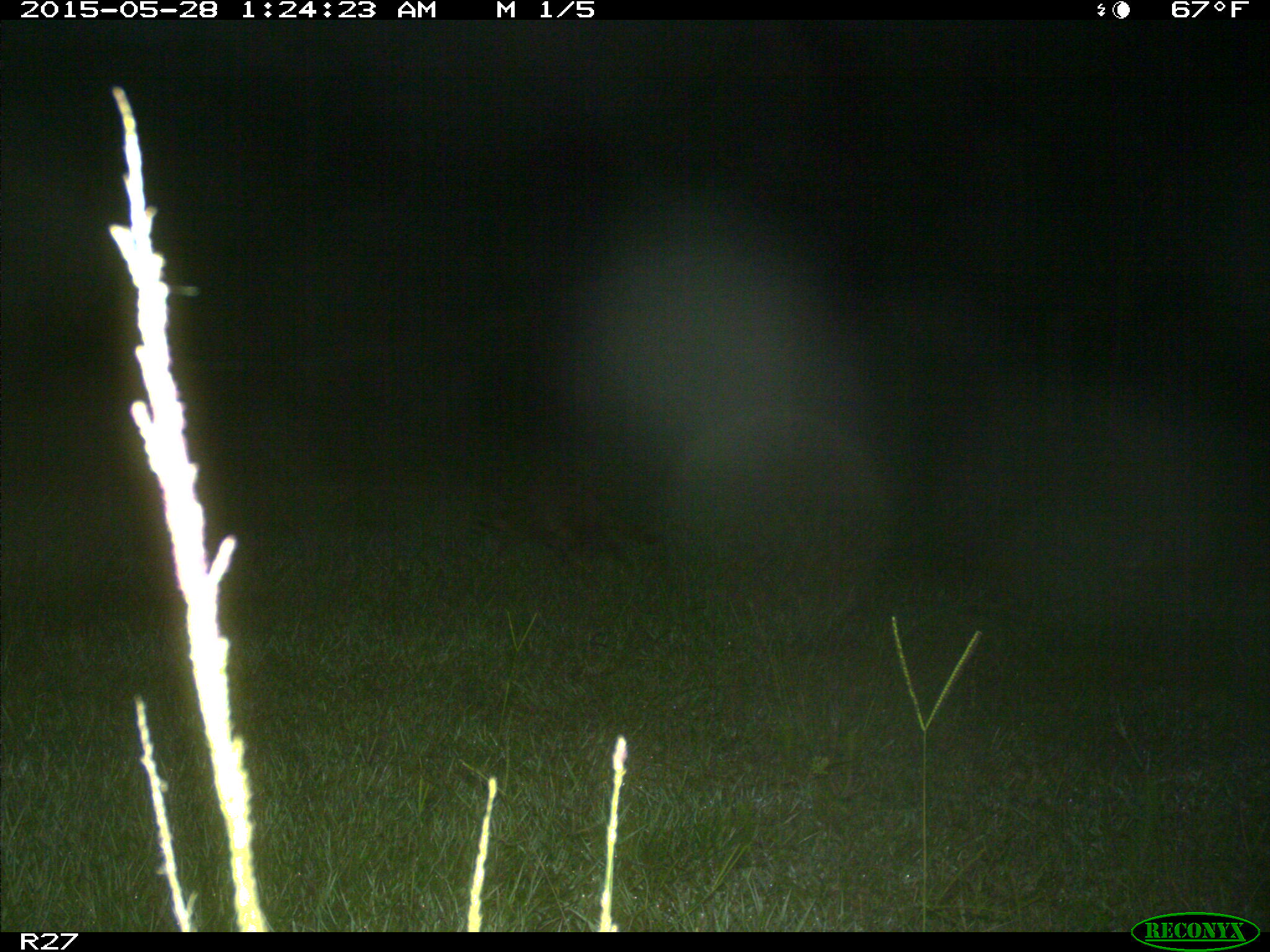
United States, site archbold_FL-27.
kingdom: Animalia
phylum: Chordata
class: Mammalia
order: Carnivora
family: Procyonidae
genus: Procyon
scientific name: Procyon lotor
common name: common raccoon